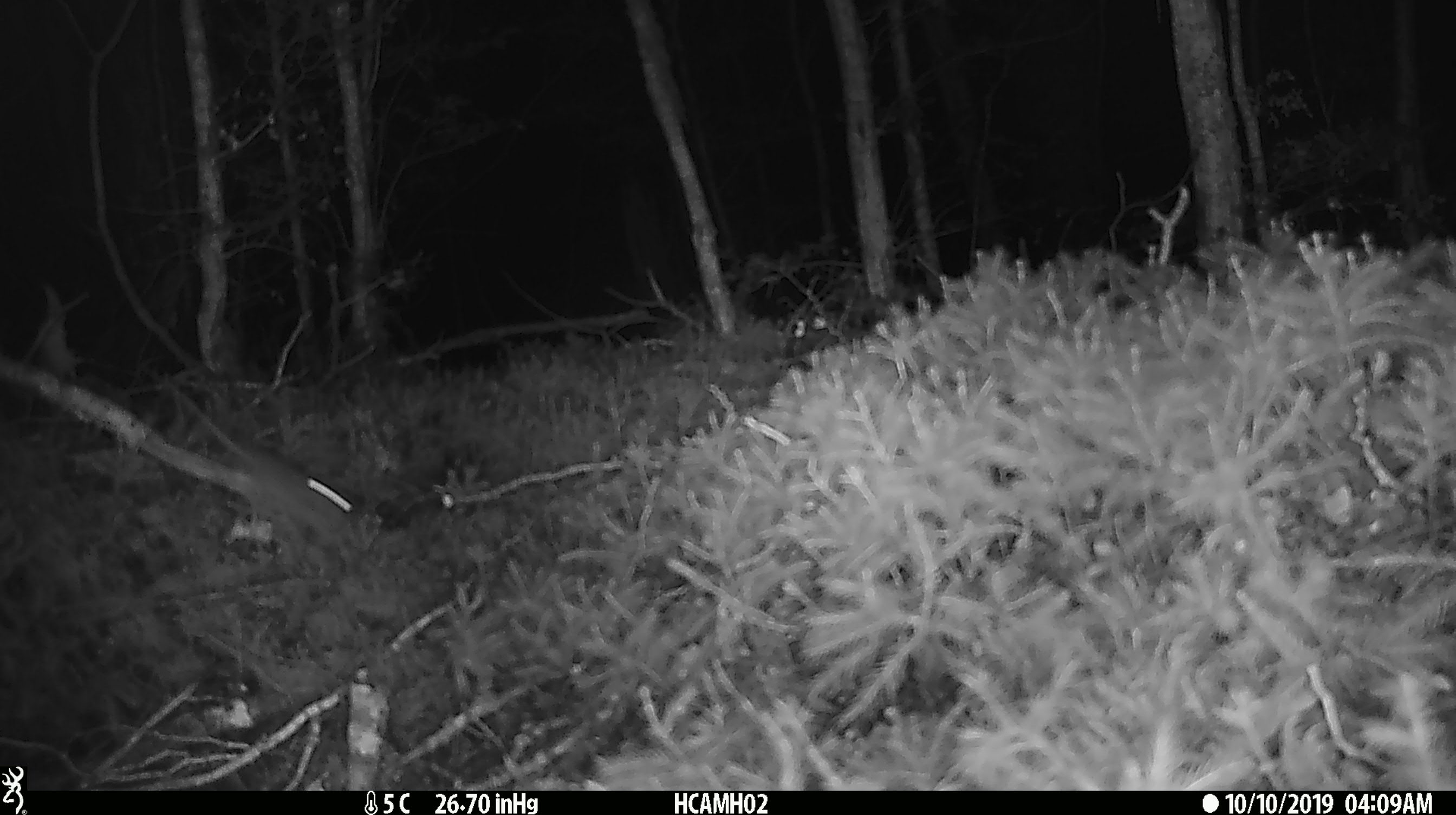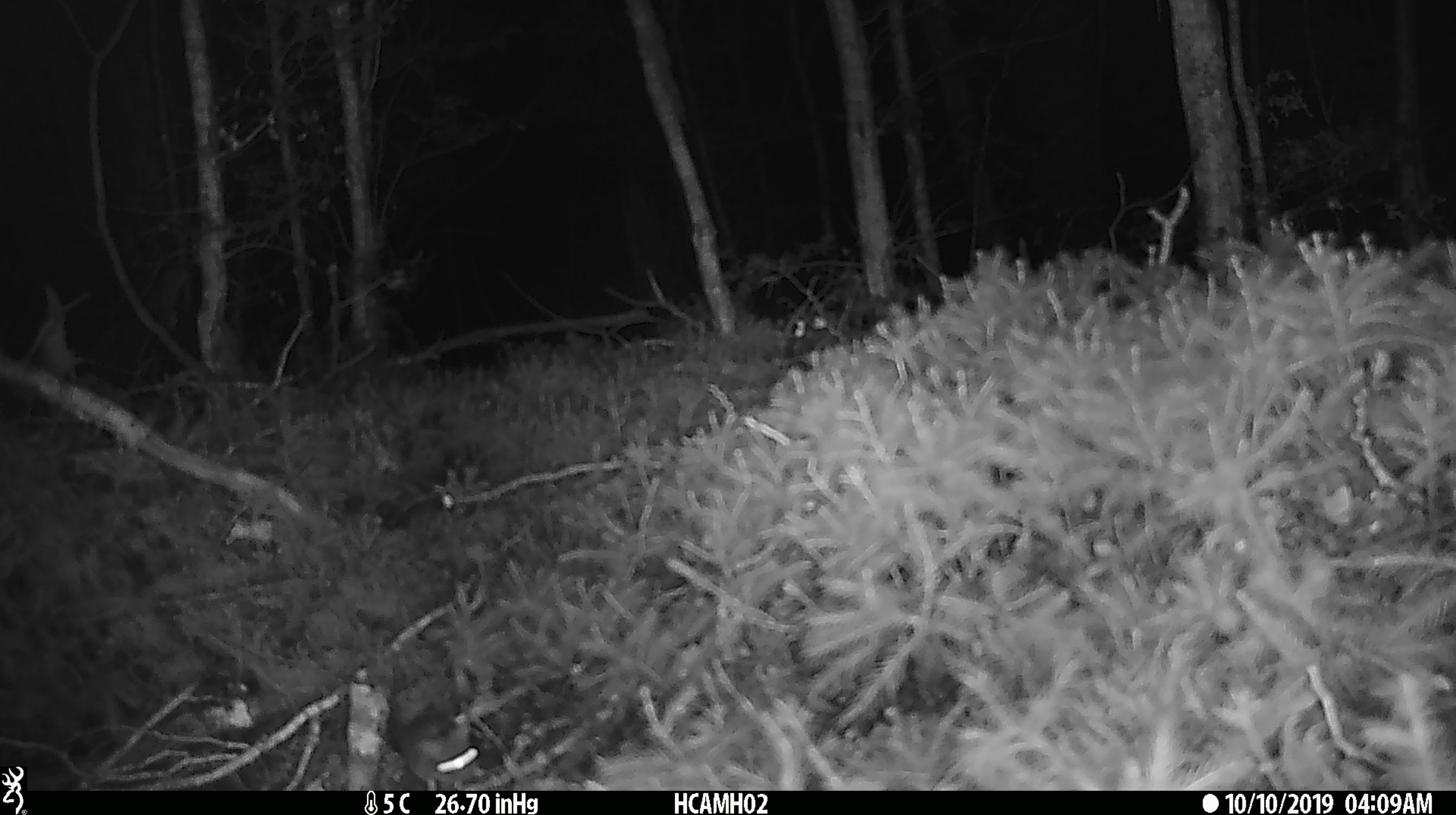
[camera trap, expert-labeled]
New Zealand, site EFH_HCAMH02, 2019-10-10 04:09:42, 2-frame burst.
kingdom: Animalia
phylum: Chordata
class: Mammalia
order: Rodentia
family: Muridae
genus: Mus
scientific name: Mus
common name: mouse